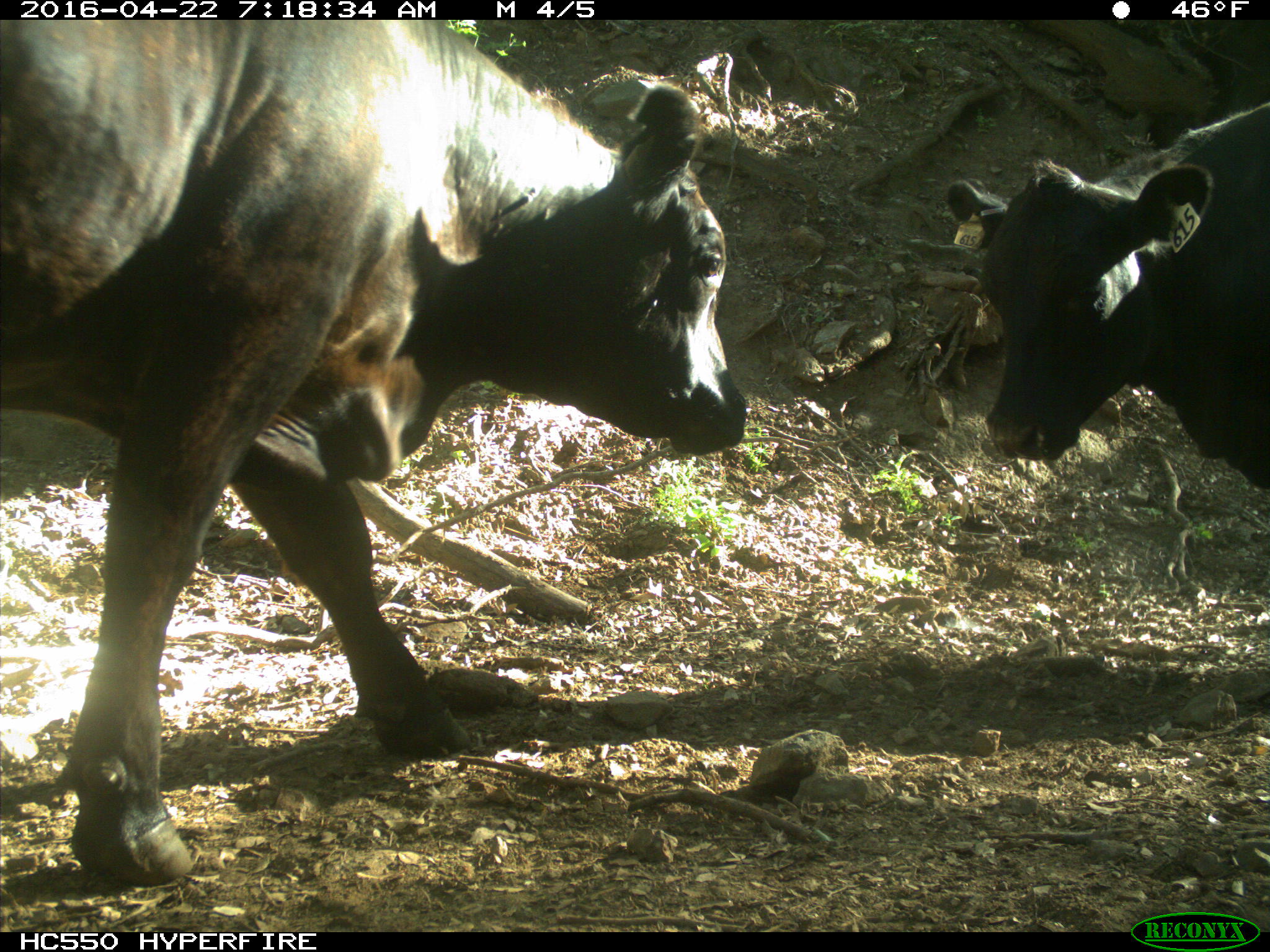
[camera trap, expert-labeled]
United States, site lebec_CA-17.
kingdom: Animalia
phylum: Chordata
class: Mammalia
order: Artiodactyla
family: Bovidae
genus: Bos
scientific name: Bos taurus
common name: domestic cow